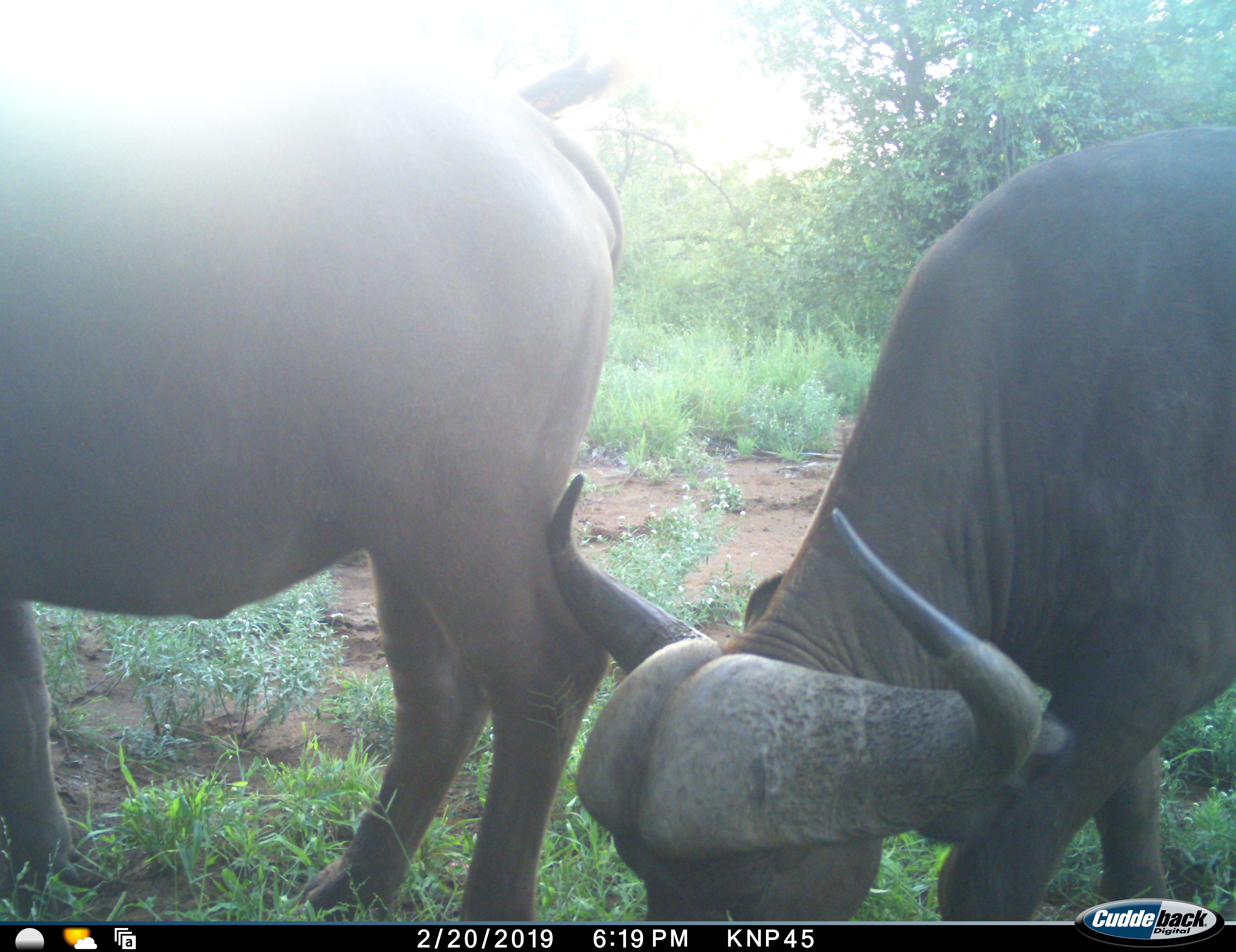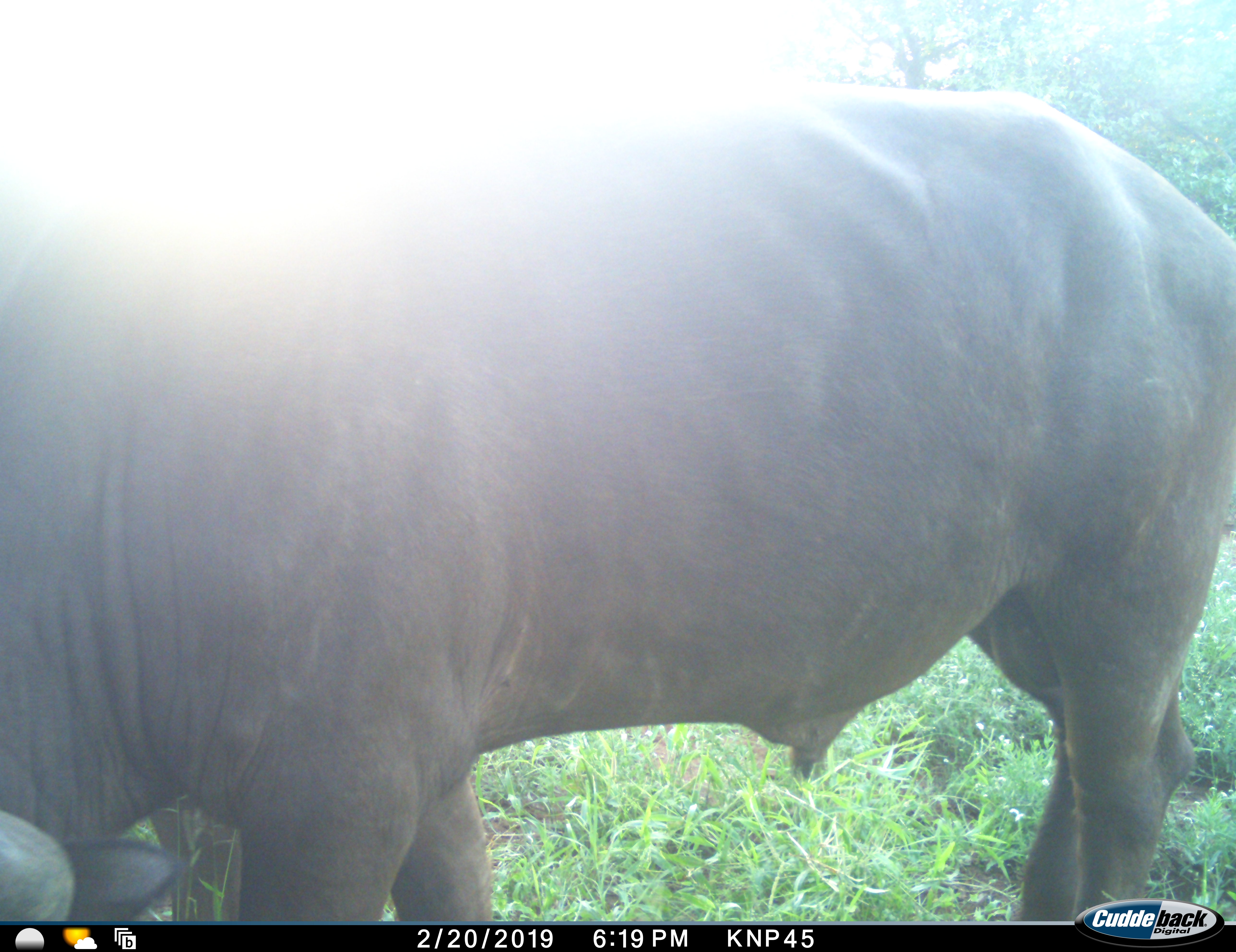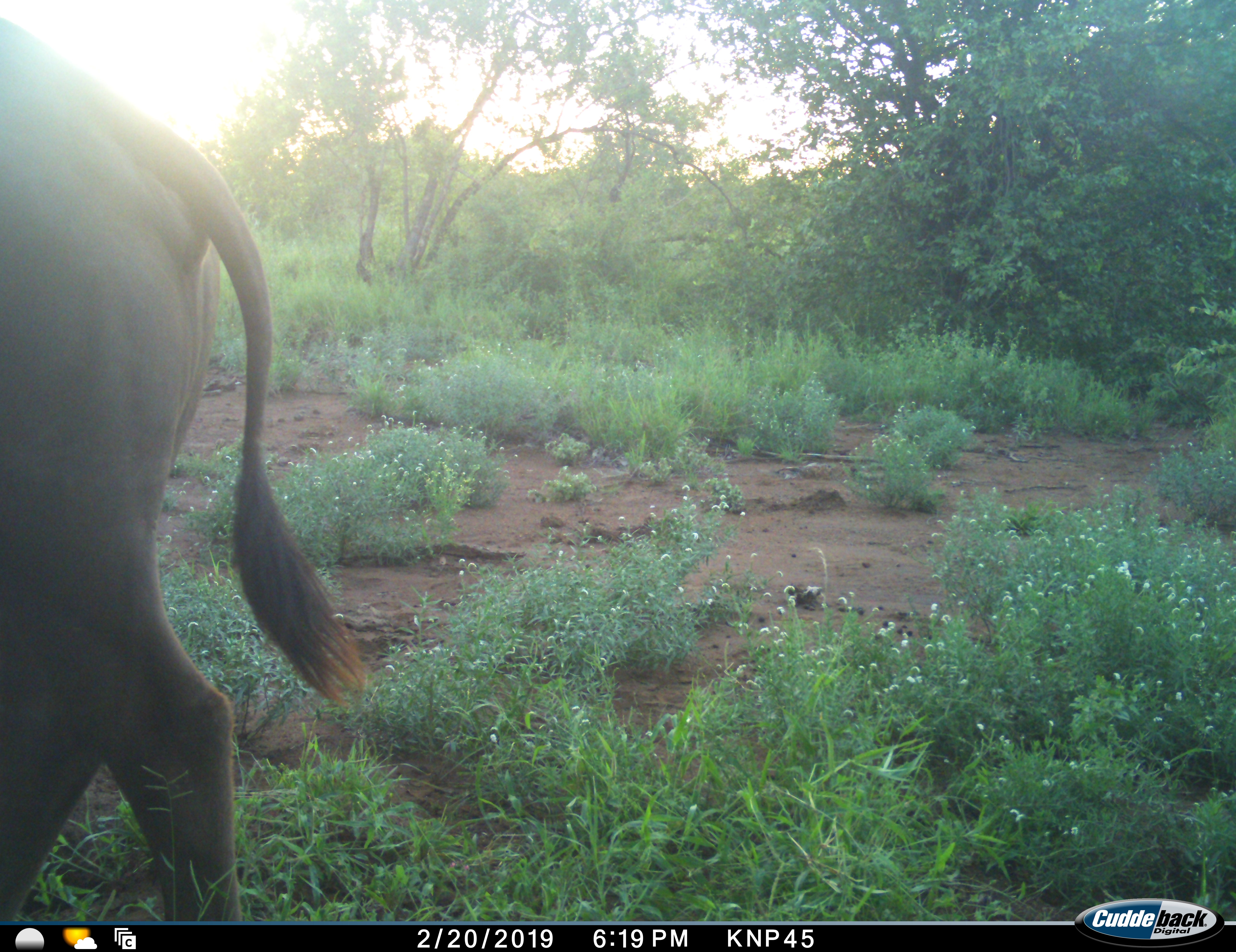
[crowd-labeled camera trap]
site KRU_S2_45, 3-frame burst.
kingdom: Animalia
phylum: Chordata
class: Mammalia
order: Artiodactyla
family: Bovidae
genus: Syncerus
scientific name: Syncerus caffer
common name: african buffalo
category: buffalo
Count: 2.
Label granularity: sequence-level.